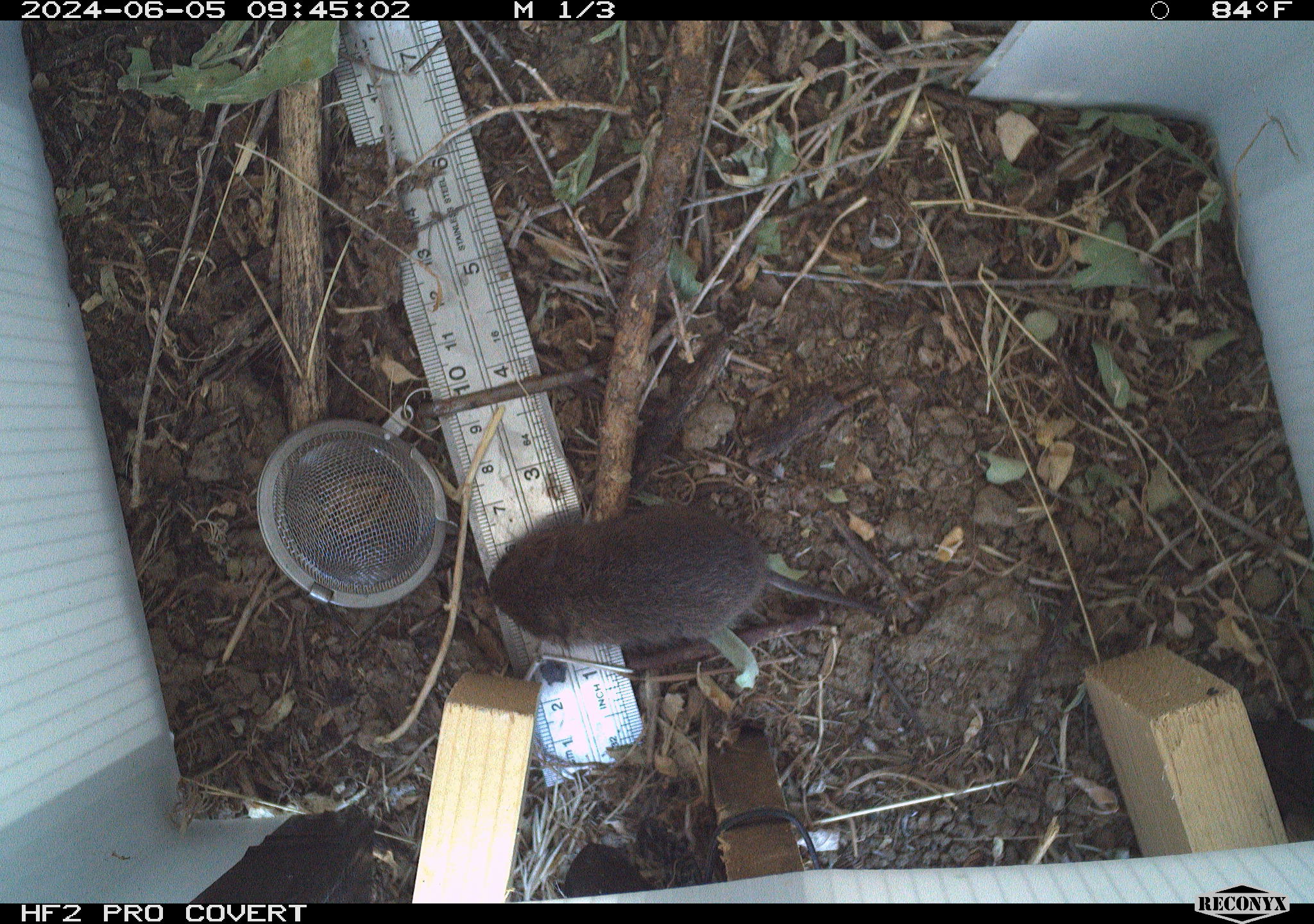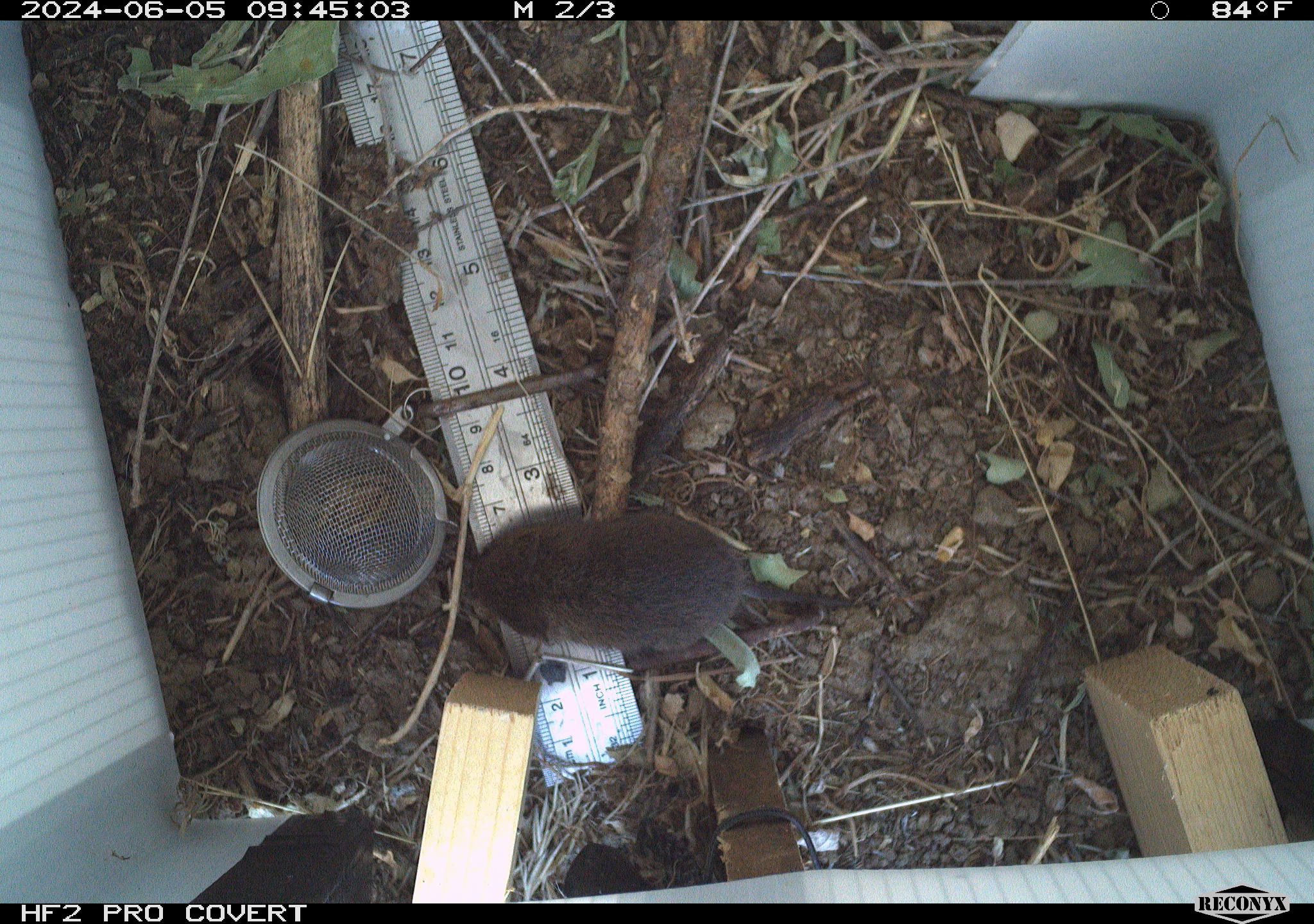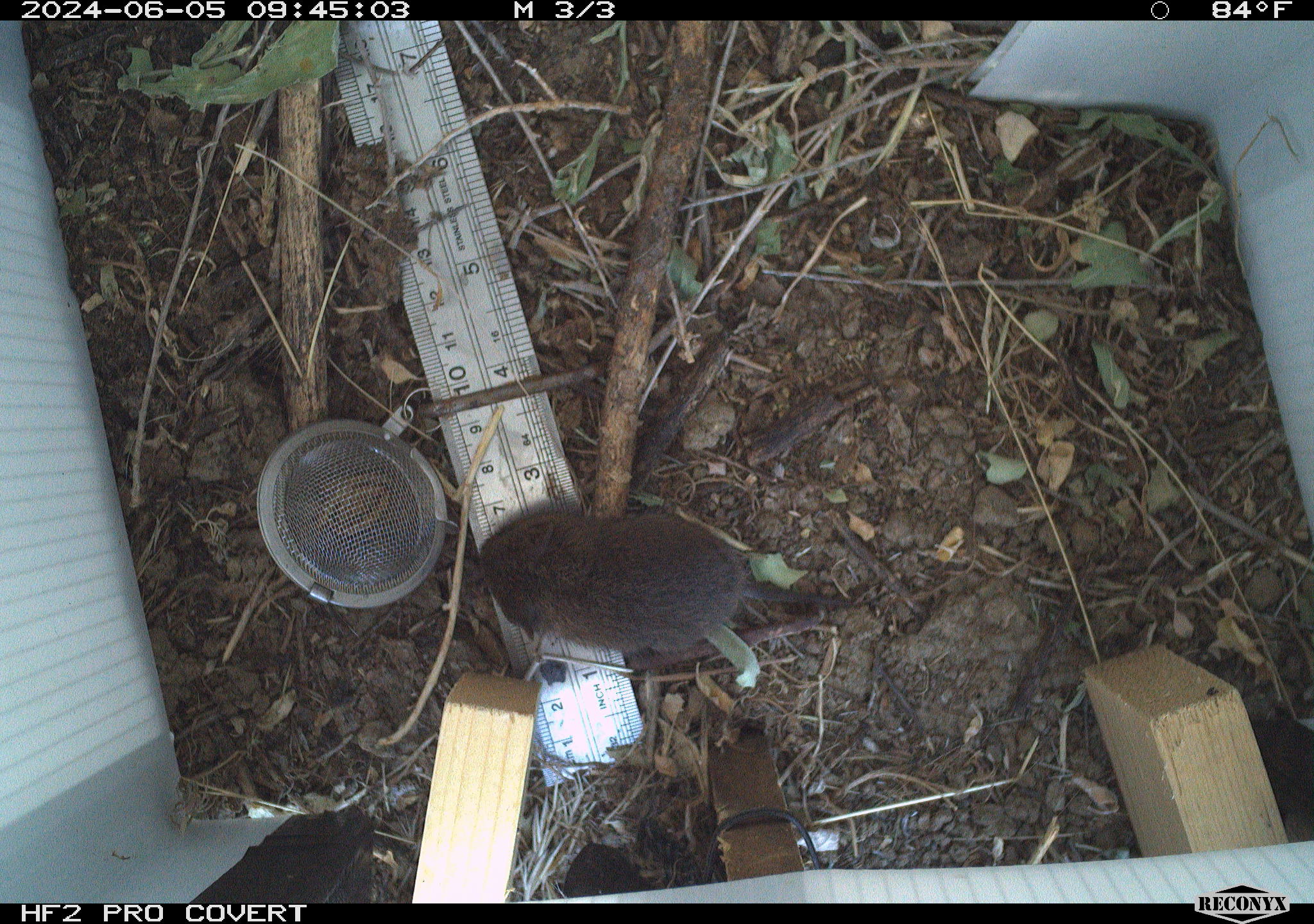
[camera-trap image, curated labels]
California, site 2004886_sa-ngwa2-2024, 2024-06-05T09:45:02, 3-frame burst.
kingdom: Animalia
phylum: Chordata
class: Mammalia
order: Rodentia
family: Cricetidae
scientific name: Arvicolinae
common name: voles, lemmings, and muskrats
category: arvicolinae subfamily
Arvicolinae subfamily (voles, lemmings, and muskrats) (Arvicolinae).